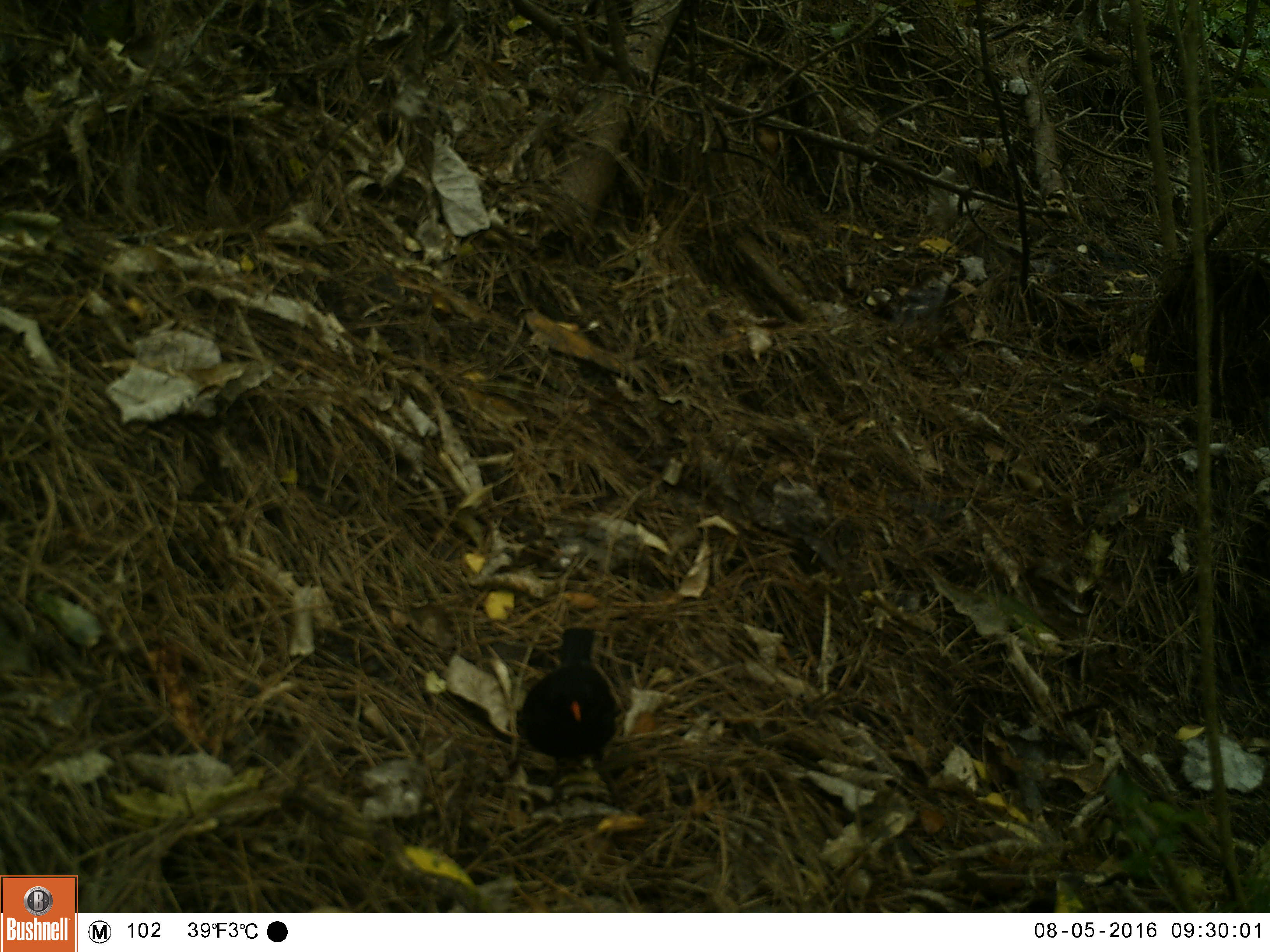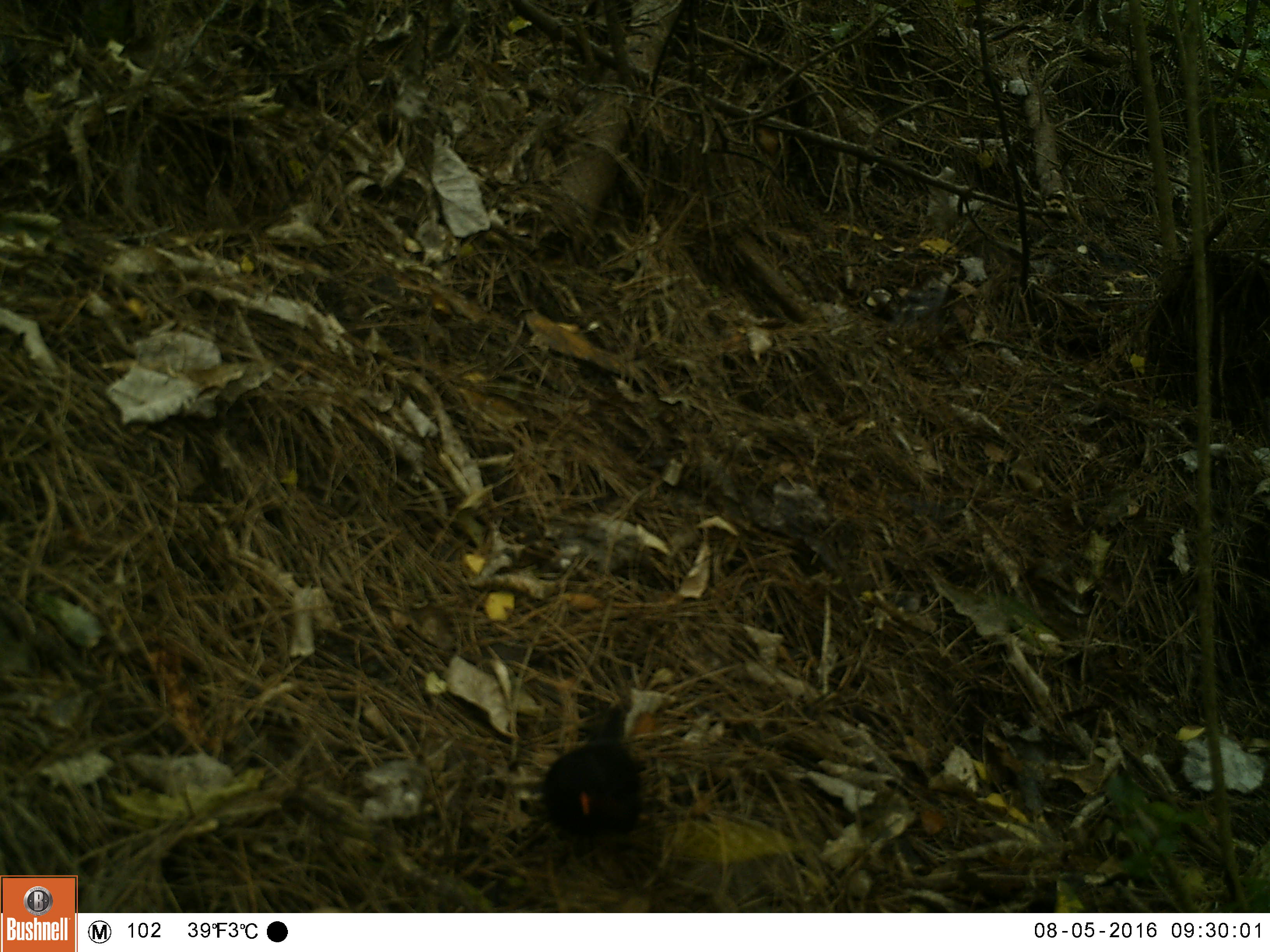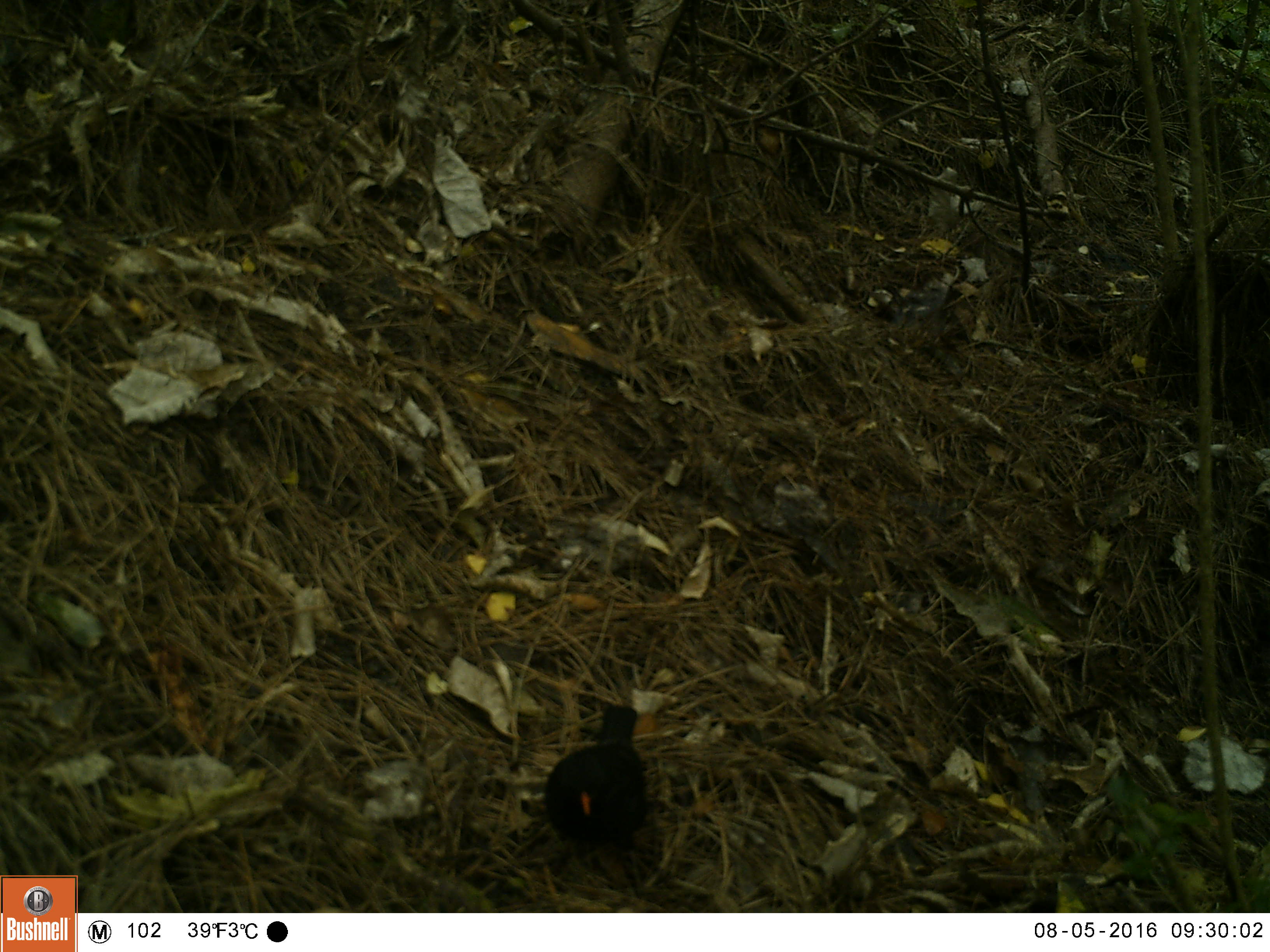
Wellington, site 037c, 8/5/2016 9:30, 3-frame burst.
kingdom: Animalia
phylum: Chordata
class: Aves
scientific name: Aves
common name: bird